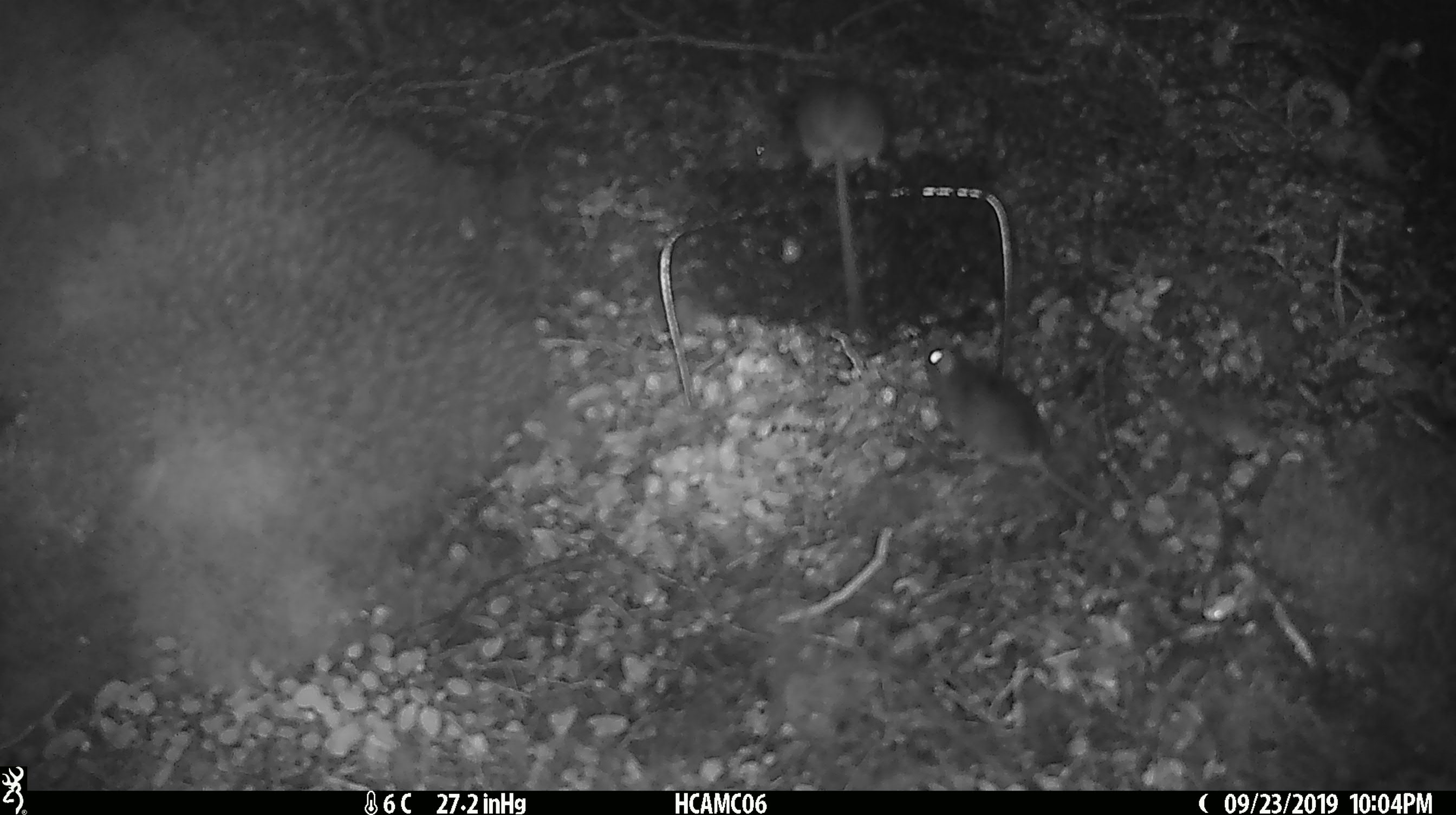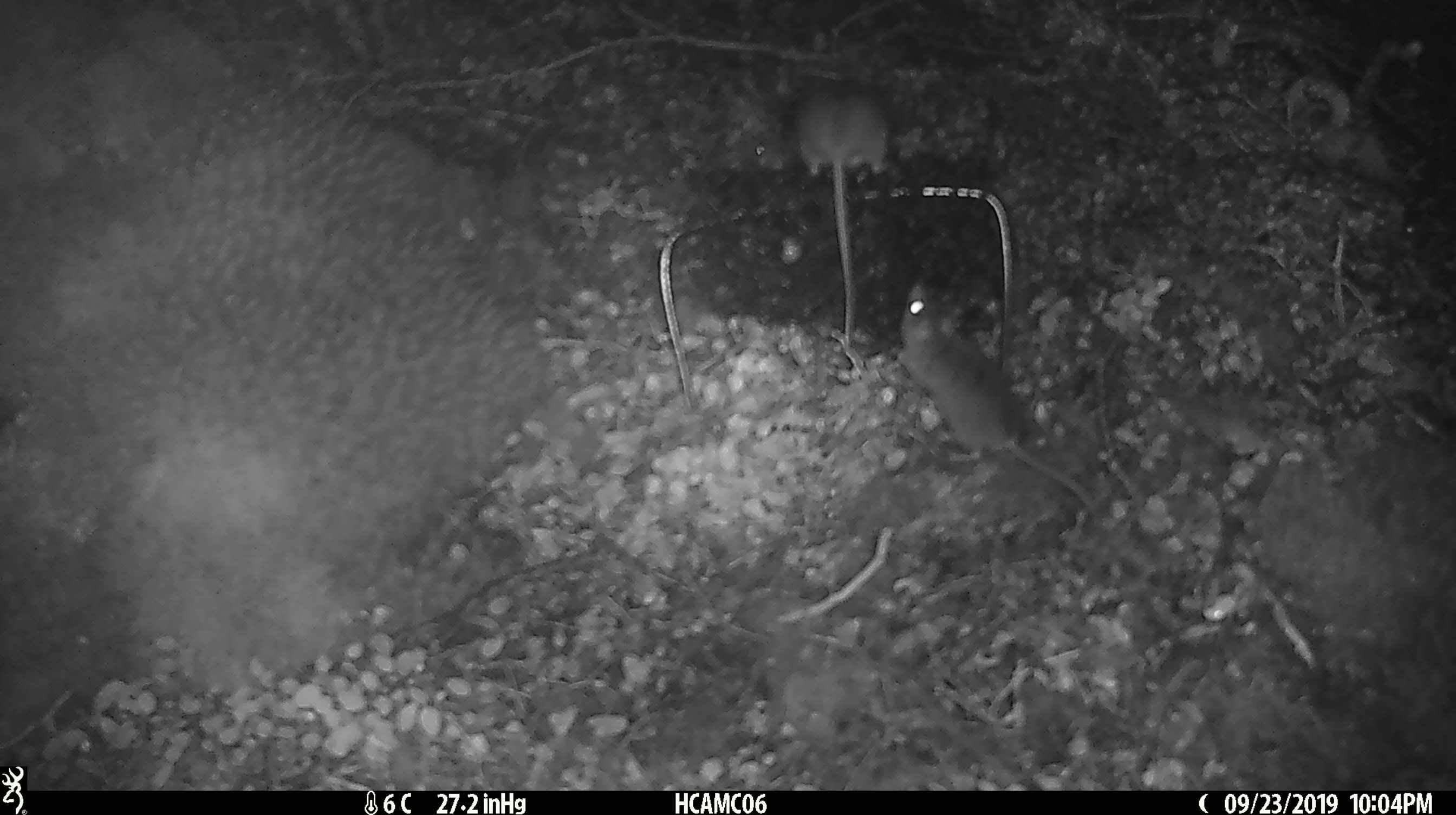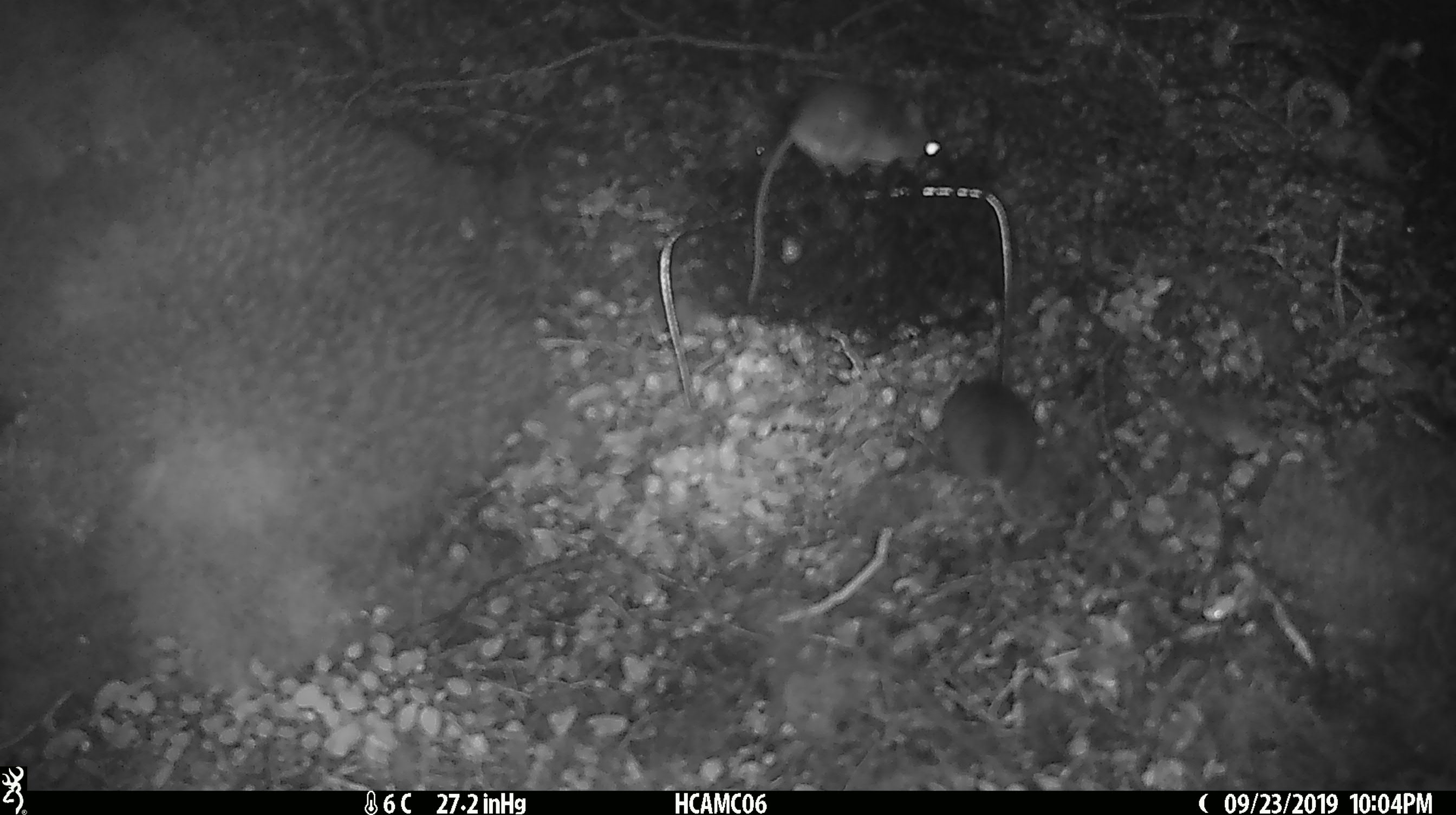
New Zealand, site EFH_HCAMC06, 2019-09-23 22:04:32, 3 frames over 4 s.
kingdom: Animalia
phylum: Chordata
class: Mammalia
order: Rodentia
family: Muridae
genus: Mus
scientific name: Mus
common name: mouse